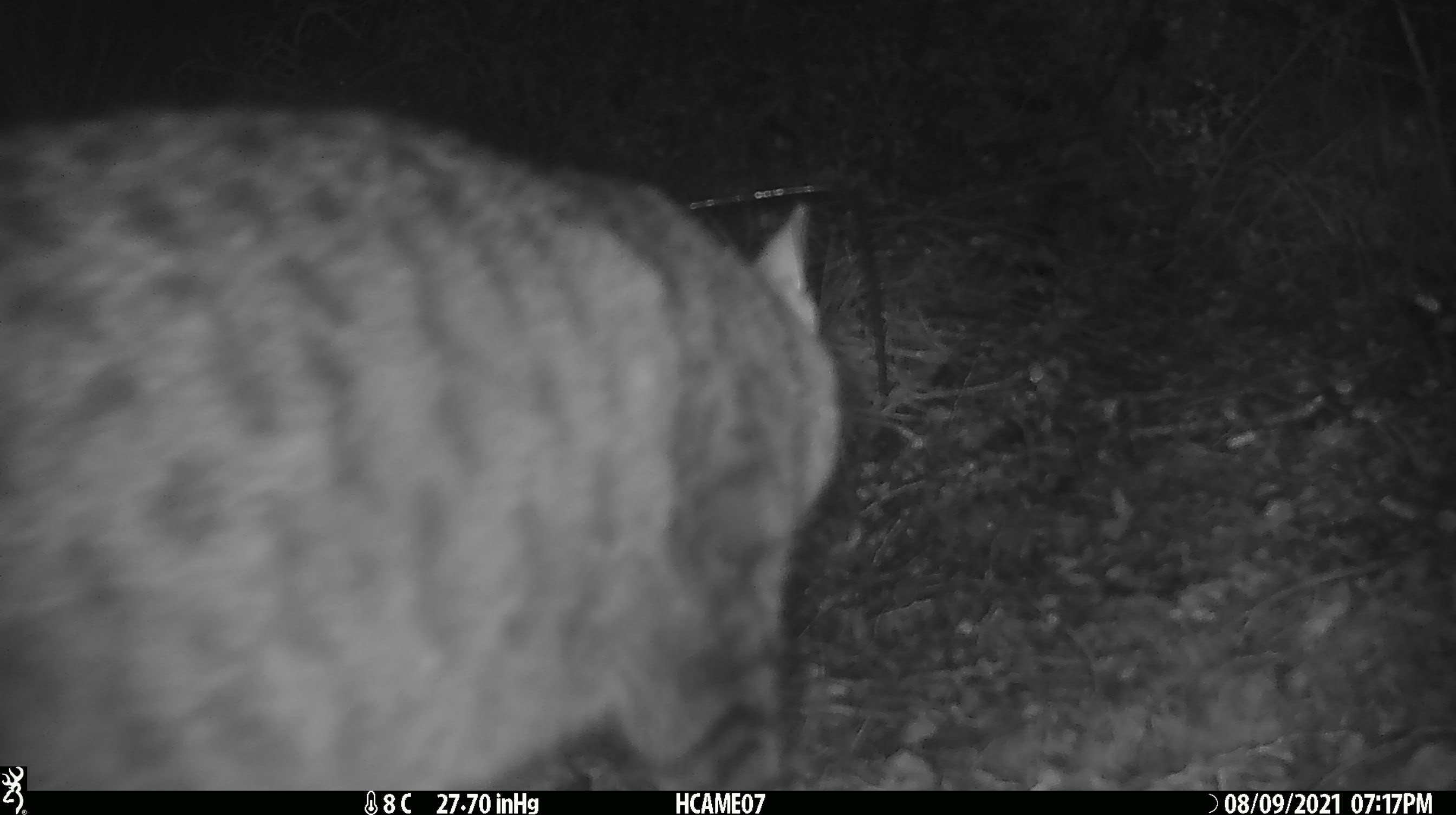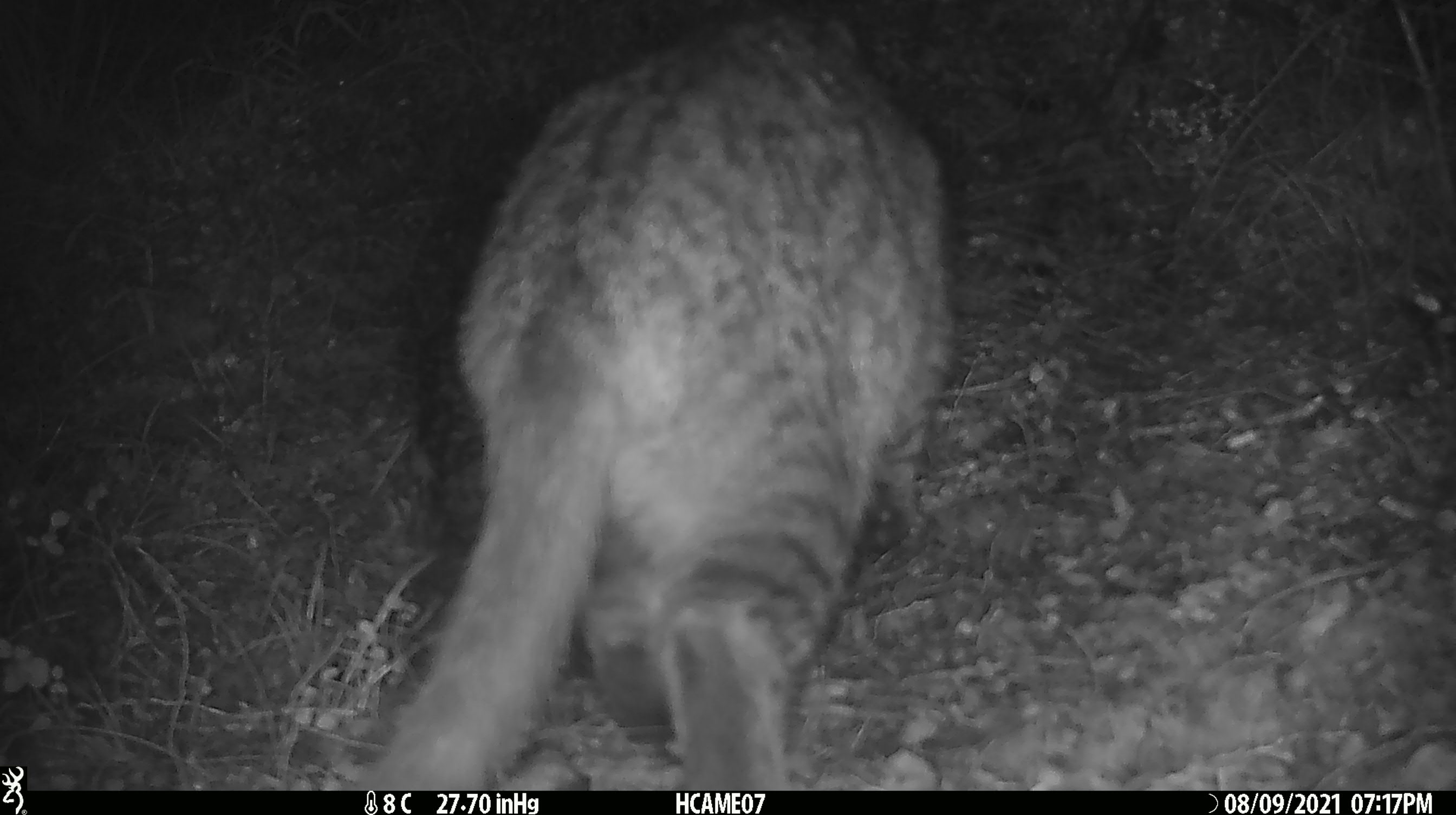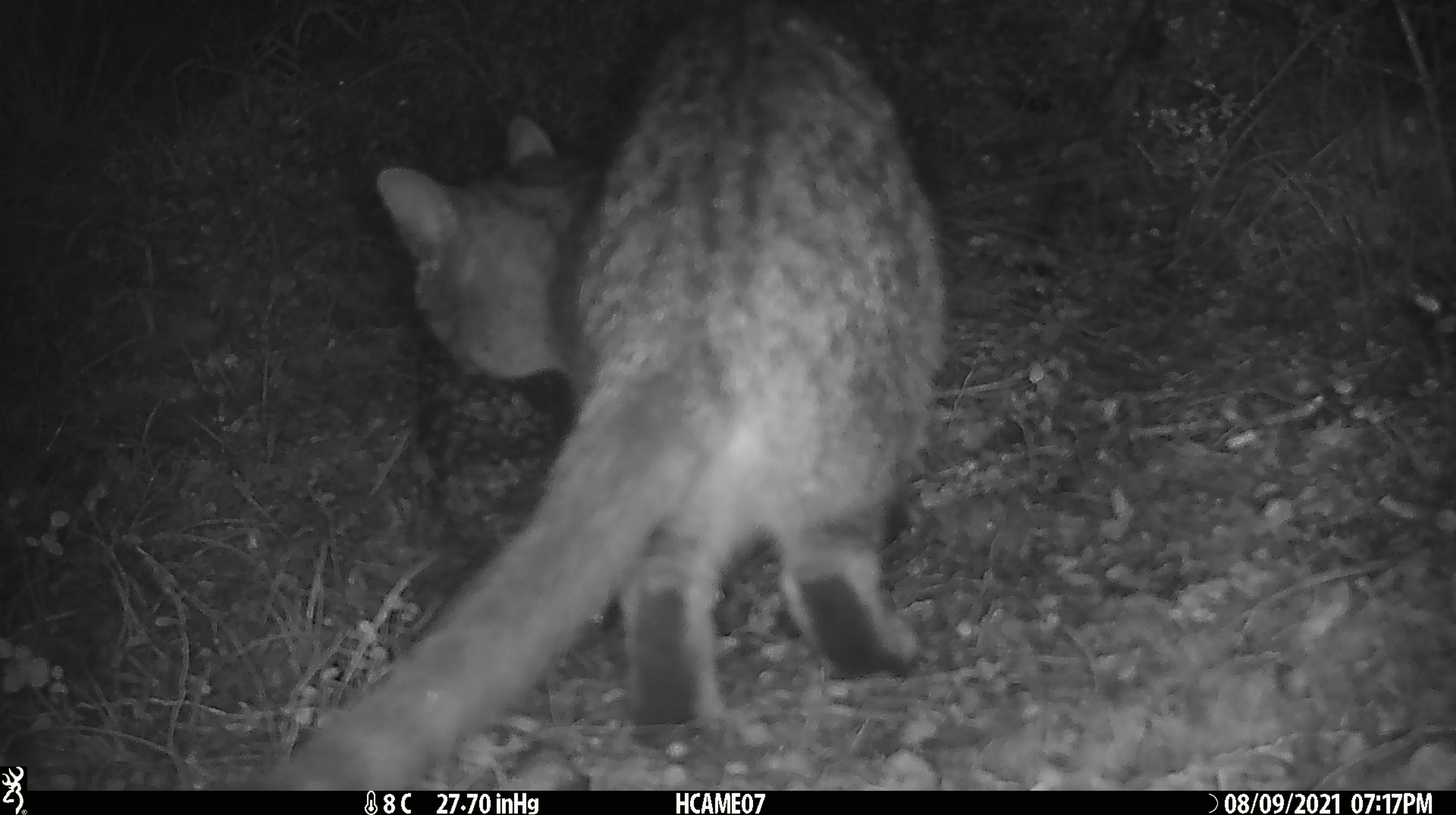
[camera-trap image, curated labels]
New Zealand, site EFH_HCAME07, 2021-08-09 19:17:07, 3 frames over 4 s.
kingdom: Animalia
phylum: Chordata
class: Mammalia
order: Carnivora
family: Felidae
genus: Felis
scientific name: Felis catus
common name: domestic cat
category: cat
Cat (domestic cat) (Felis catus).